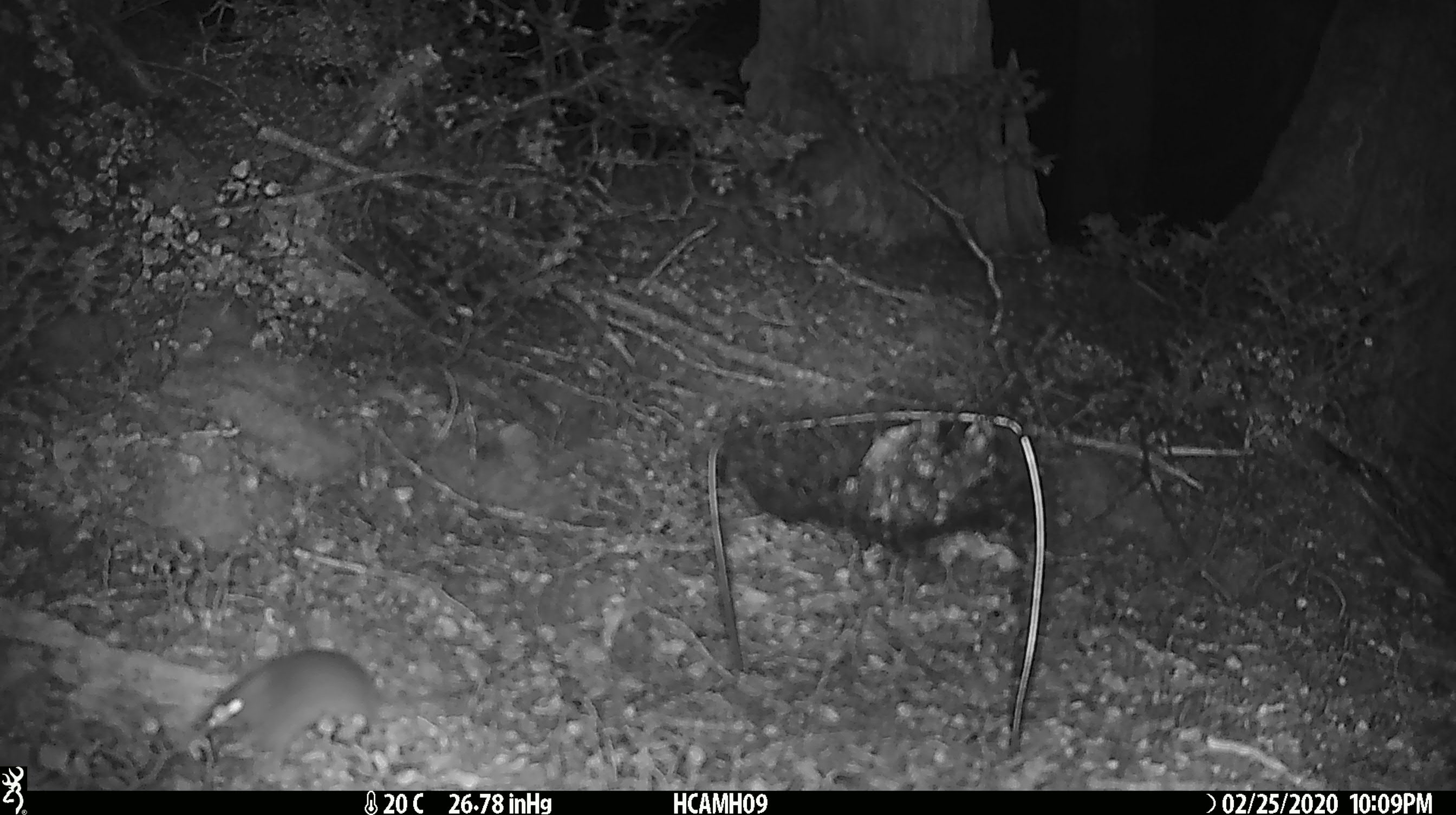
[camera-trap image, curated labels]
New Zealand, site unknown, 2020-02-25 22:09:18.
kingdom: Animalia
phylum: Chordata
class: Mammalia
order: Rodentia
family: Muridae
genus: Mus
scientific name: Mus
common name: mouse